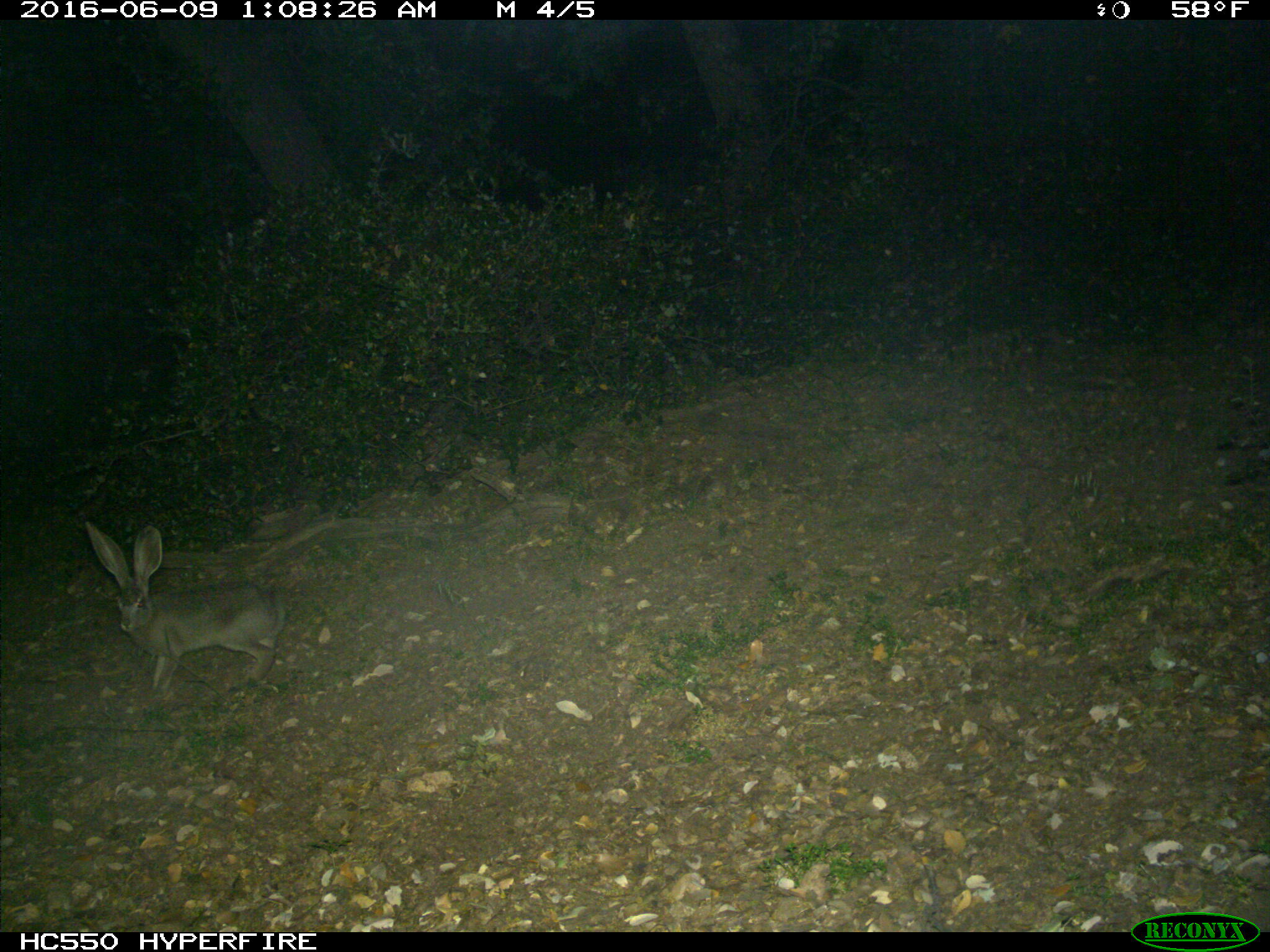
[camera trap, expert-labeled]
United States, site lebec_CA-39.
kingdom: Animalia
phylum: Chordata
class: Mammalia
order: Lagomorpha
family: Leporidae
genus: Lepus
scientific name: Lepus californicus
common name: black-tailed jackrabbit